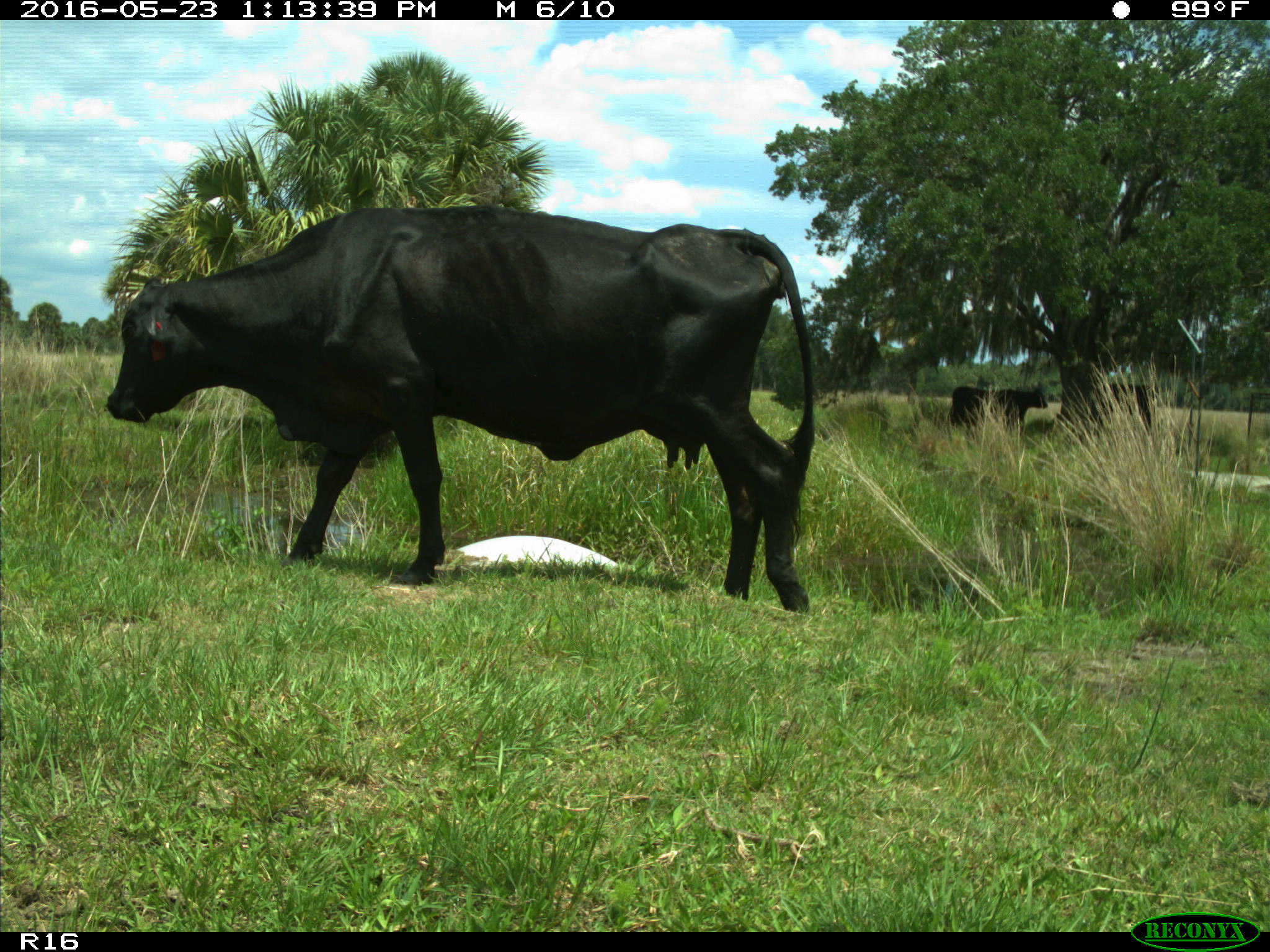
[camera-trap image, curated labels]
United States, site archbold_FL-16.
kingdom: Animalia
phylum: Chordata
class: Mammalia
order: Artiodactyla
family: Bovidae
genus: Bos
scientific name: Bos taurus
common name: domestic cow